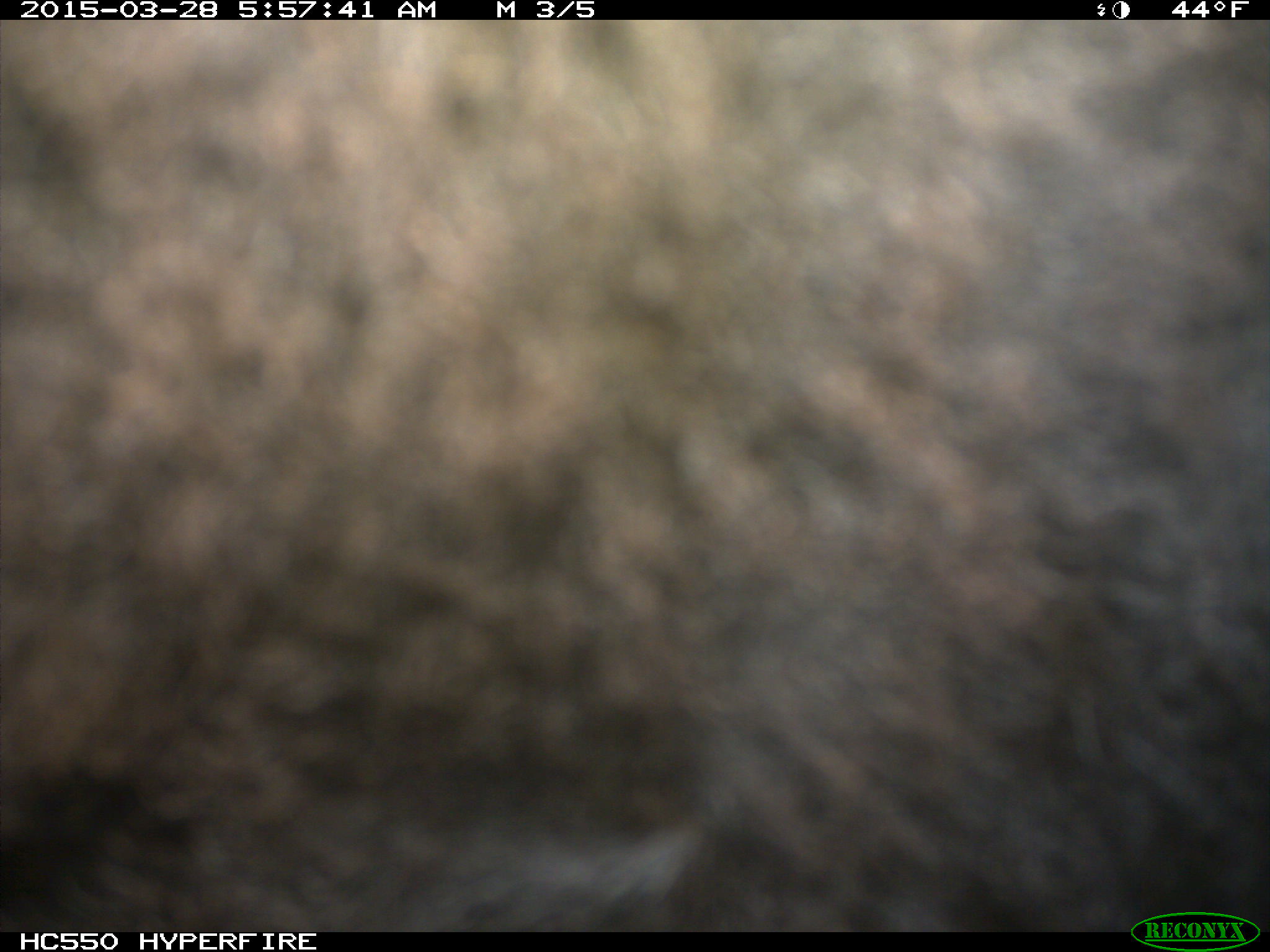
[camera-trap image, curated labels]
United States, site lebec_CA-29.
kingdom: Animalia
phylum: Chordata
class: Mammalia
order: Artiodactyla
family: Bovidae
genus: Bos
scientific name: Bos taurus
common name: domestic cow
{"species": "Bos taurus (domestic cow)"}